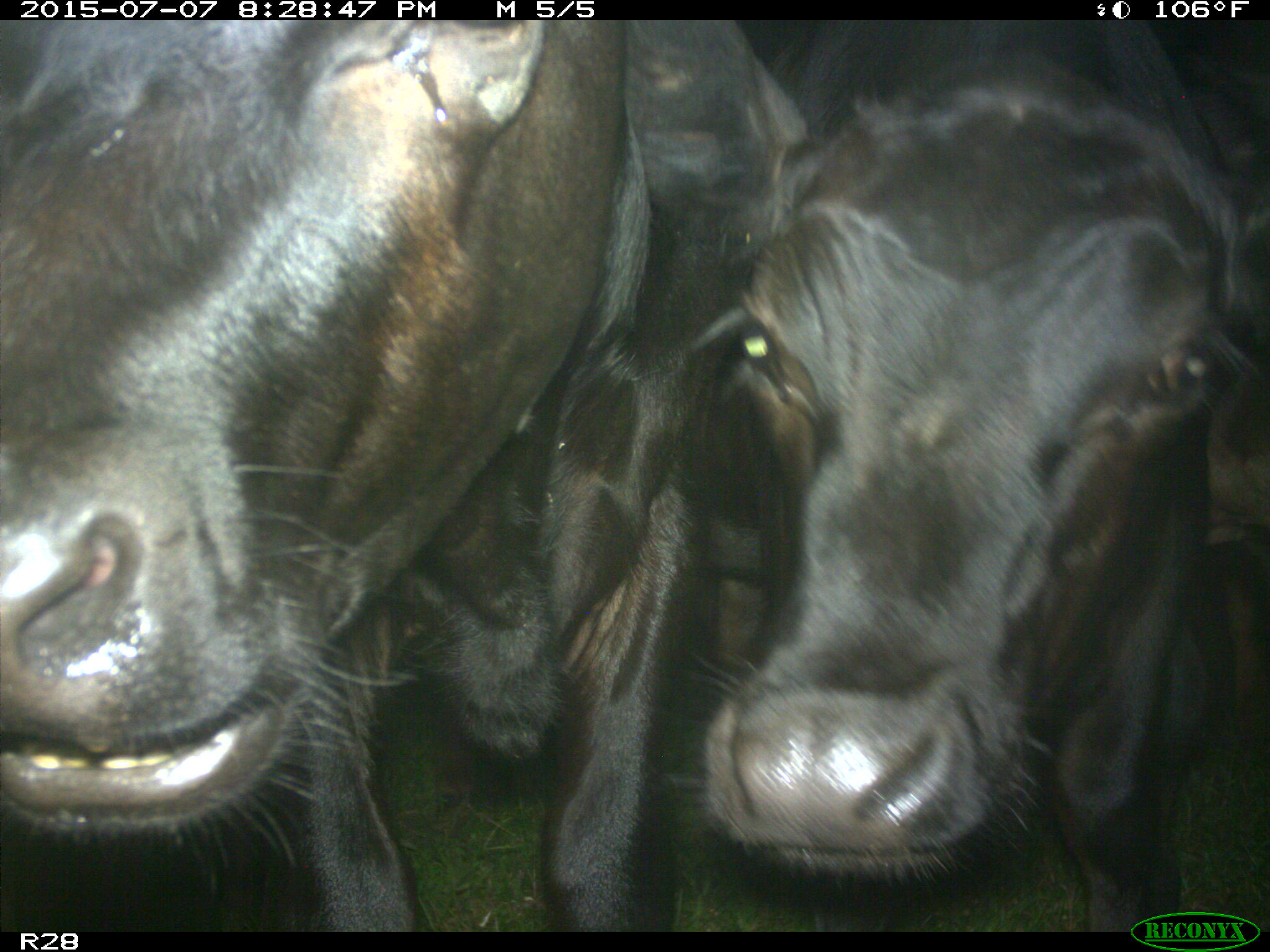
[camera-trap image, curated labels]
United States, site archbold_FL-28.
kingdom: Animalia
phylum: Chordata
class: Mammalia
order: Artiodactyla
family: Bovidae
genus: Bos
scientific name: Bos taurus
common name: domestic cow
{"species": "Bos taurus (domestic cow)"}